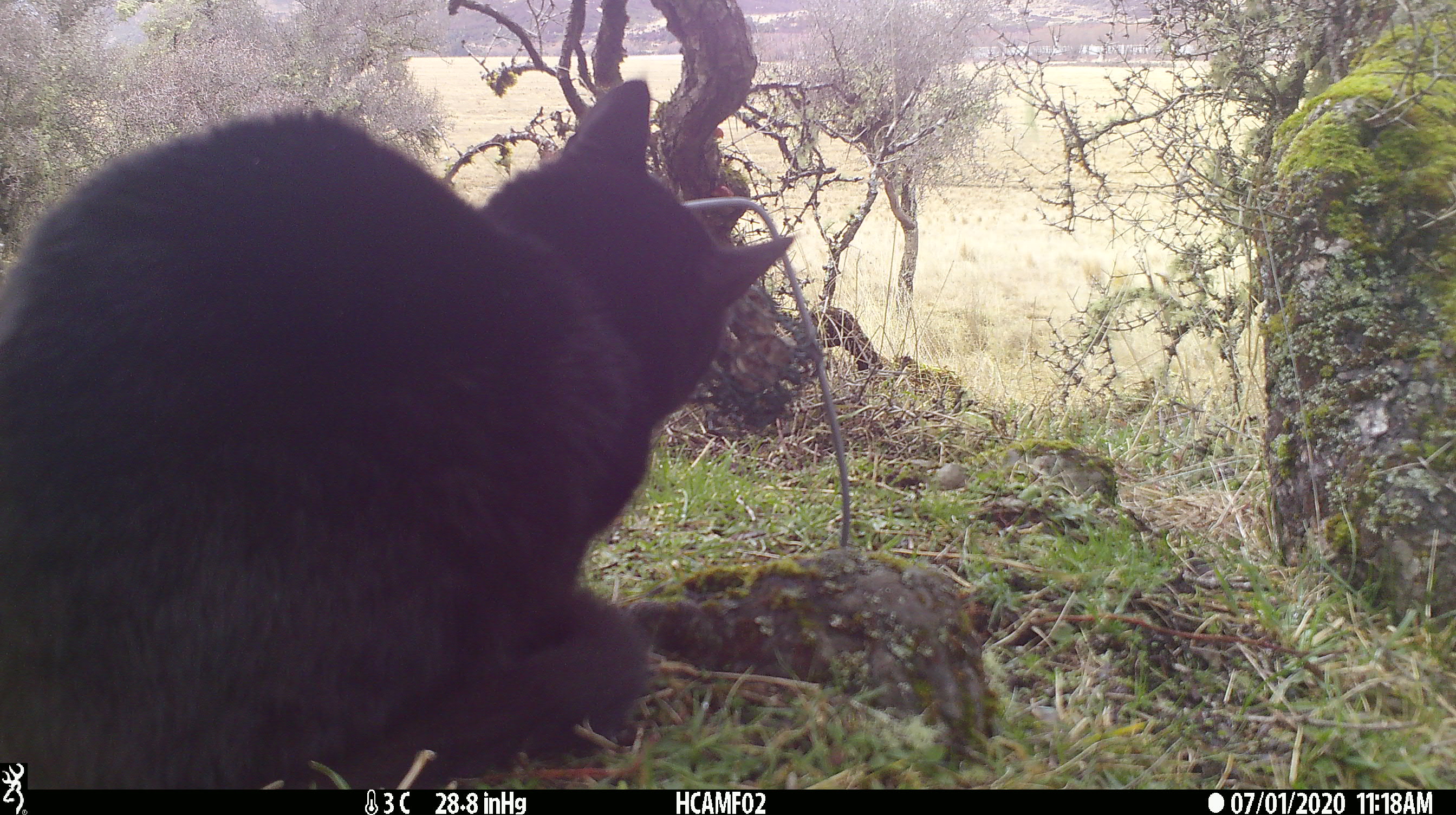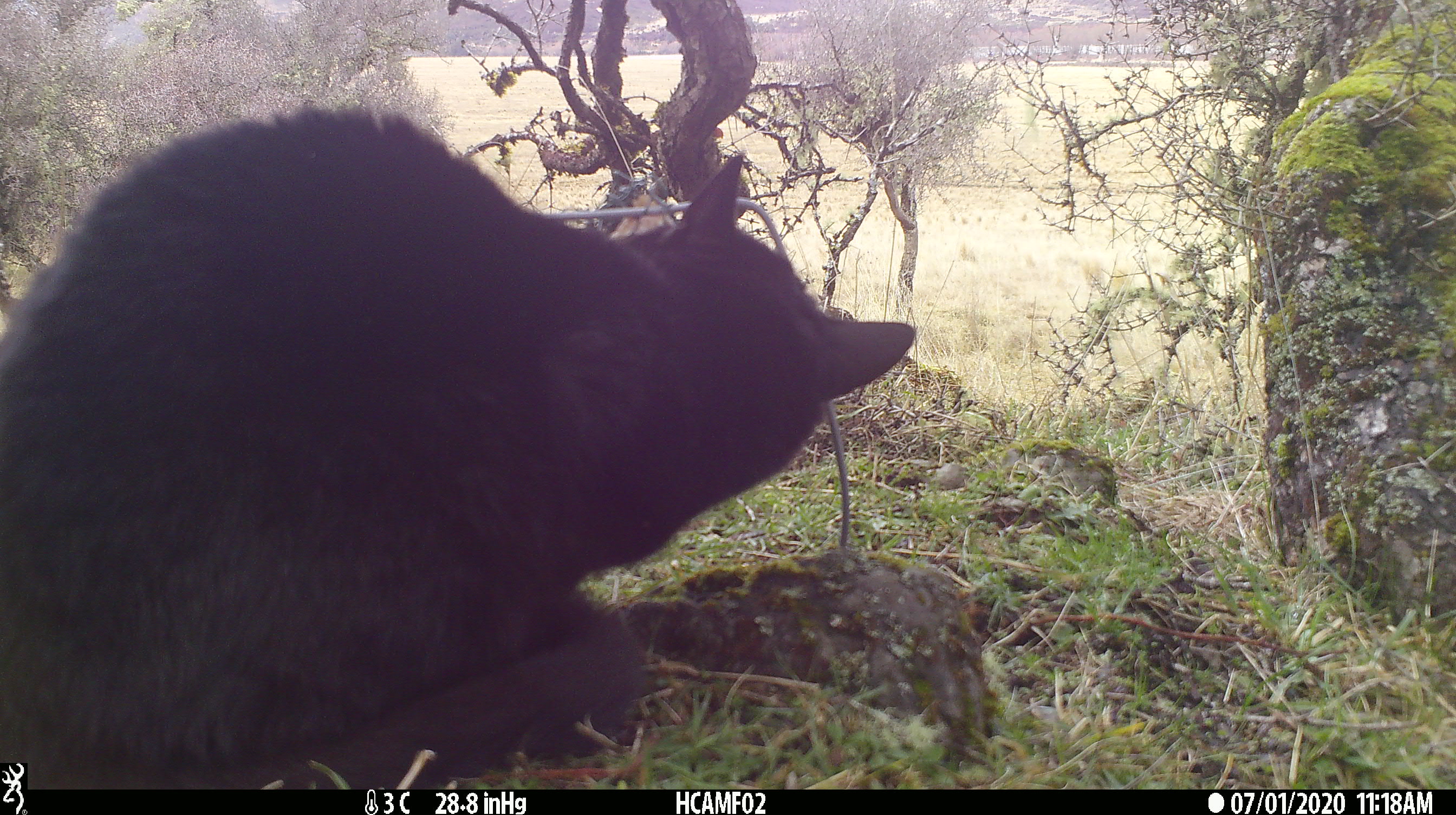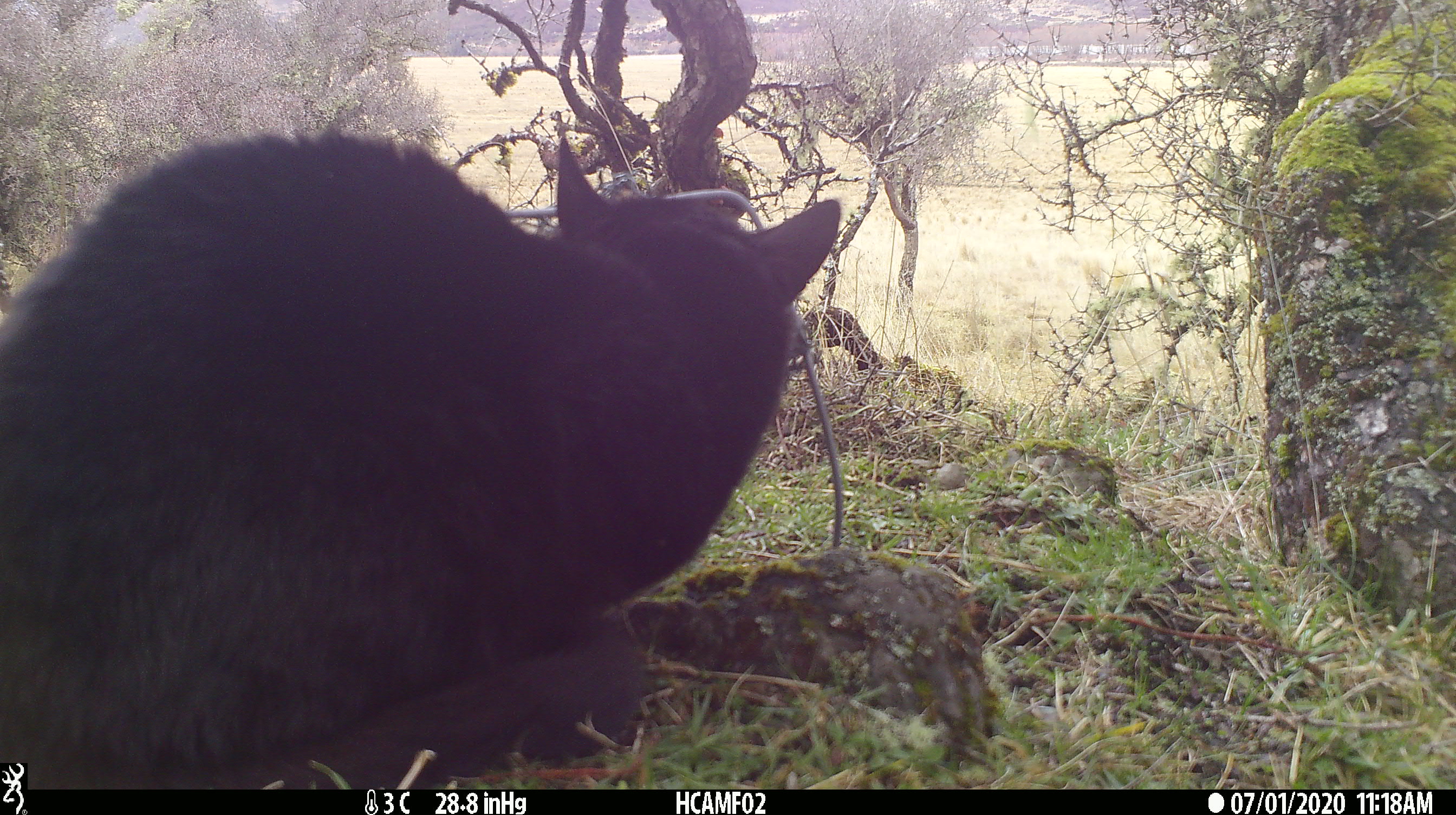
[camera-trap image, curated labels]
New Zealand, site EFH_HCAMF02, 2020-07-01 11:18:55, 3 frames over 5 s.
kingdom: Animalia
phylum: Chordata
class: Mammalia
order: Carnivora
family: Felidae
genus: Felis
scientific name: Felis catus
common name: domestic cat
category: cat